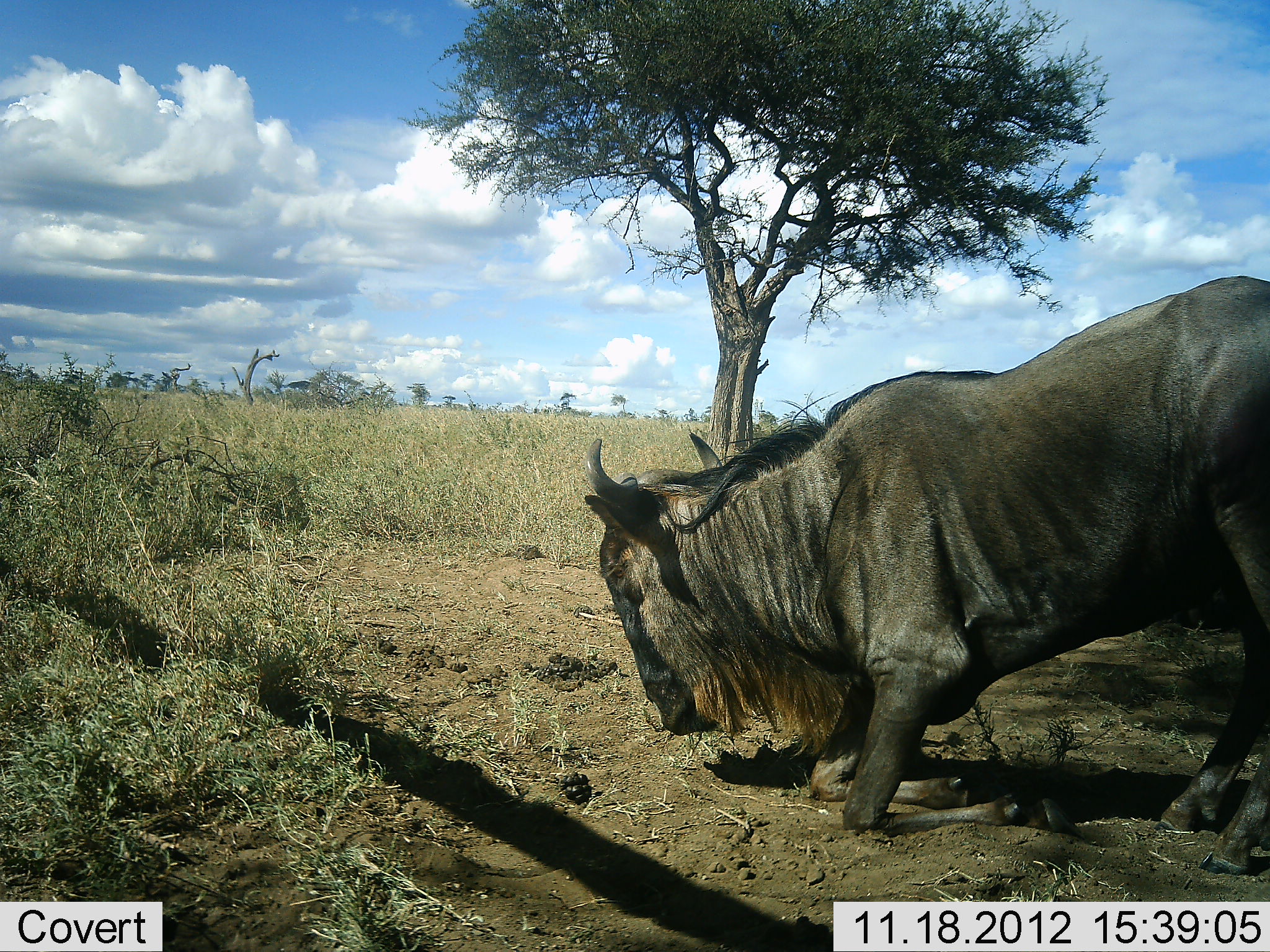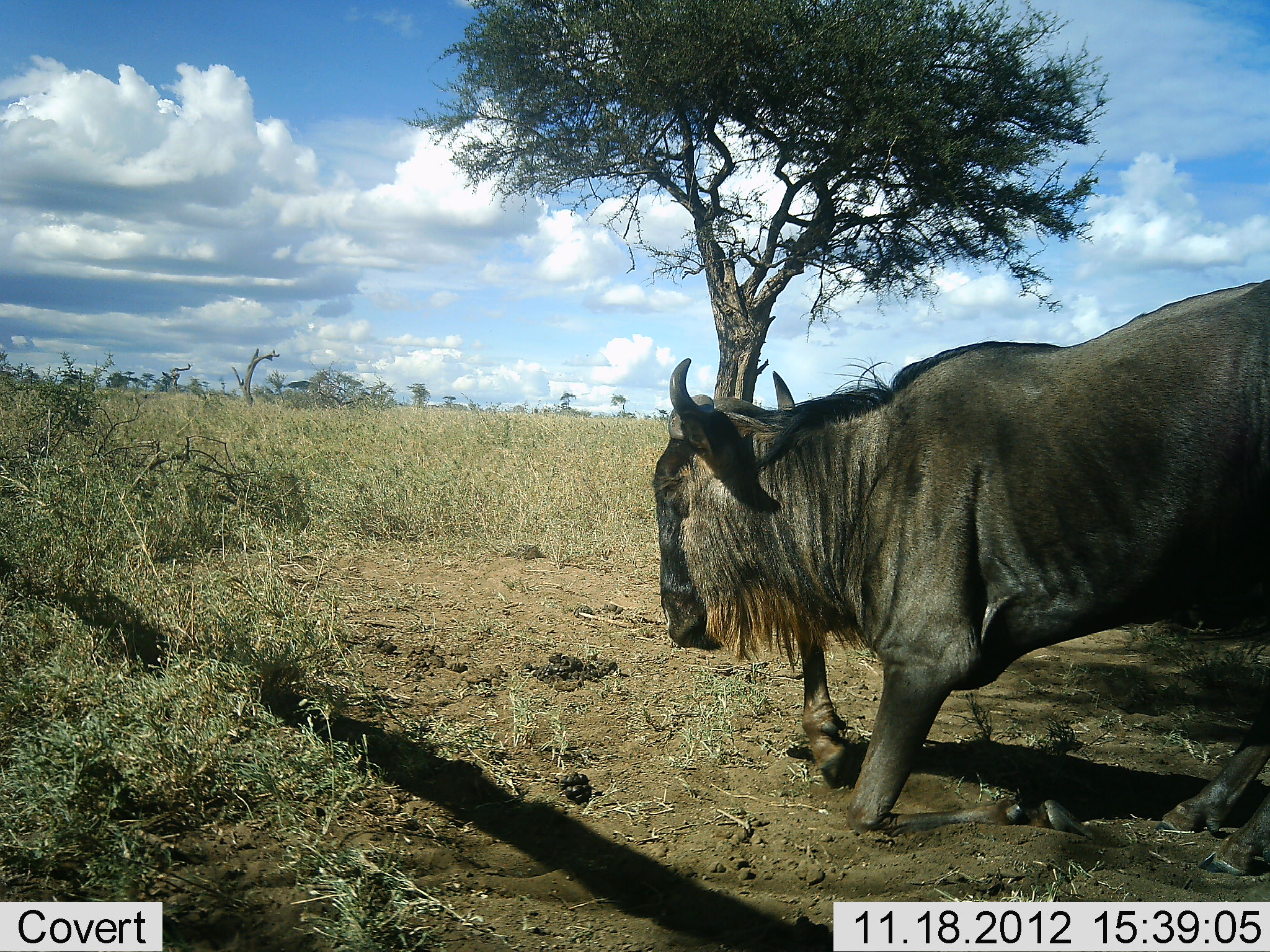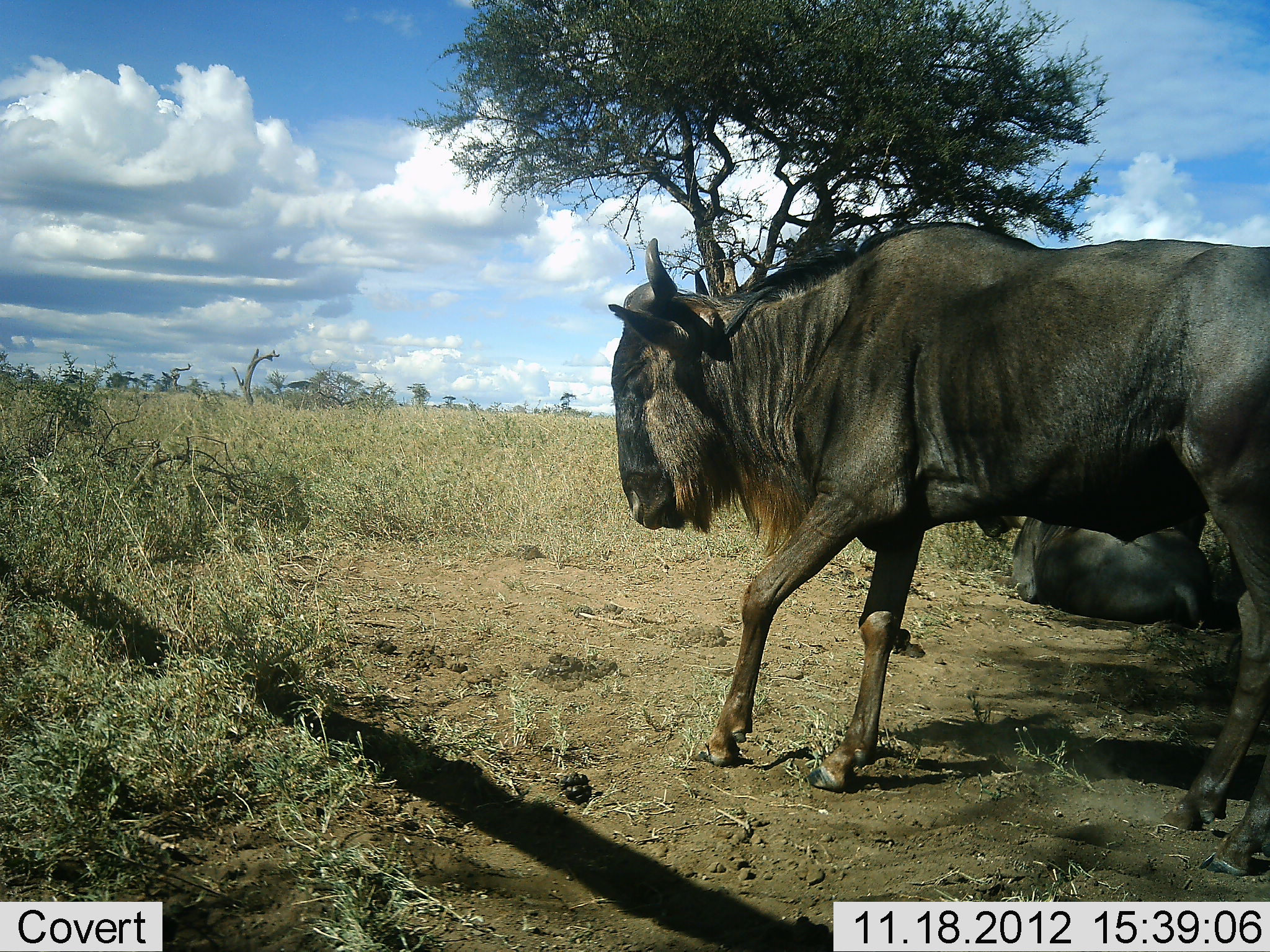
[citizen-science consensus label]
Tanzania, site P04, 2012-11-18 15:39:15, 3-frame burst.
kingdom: Animalia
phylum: Chordata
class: Mammalia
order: Artiodactyla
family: Bovidae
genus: Connochaetes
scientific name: Connochaetes taurinus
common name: blue wildebeest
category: wildebeest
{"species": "wildebeest (blue wildebeest) (Connochaetes taurinus)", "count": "2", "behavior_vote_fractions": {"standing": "60%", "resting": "70%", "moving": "10%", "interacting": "10%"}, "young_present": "0%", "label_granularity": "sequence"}